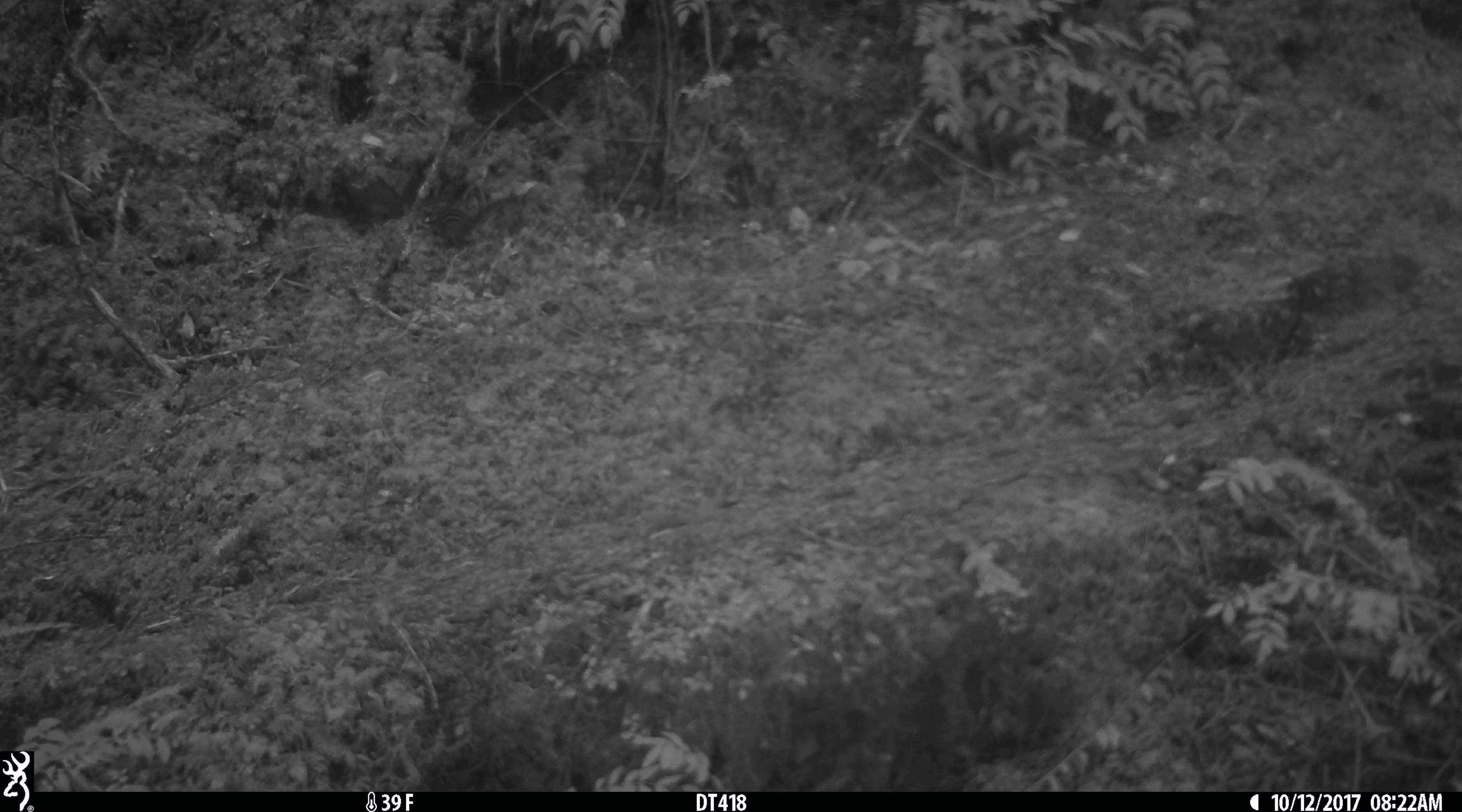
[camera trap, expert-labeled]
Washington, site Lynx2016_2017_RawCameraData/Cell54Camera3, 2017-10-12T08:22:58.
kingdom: Animalia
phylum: Chordata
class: Mammalia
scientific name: Mammalia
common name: small mammal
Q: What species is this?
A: Small mammal (Mammalia).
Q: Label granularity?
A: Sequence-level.